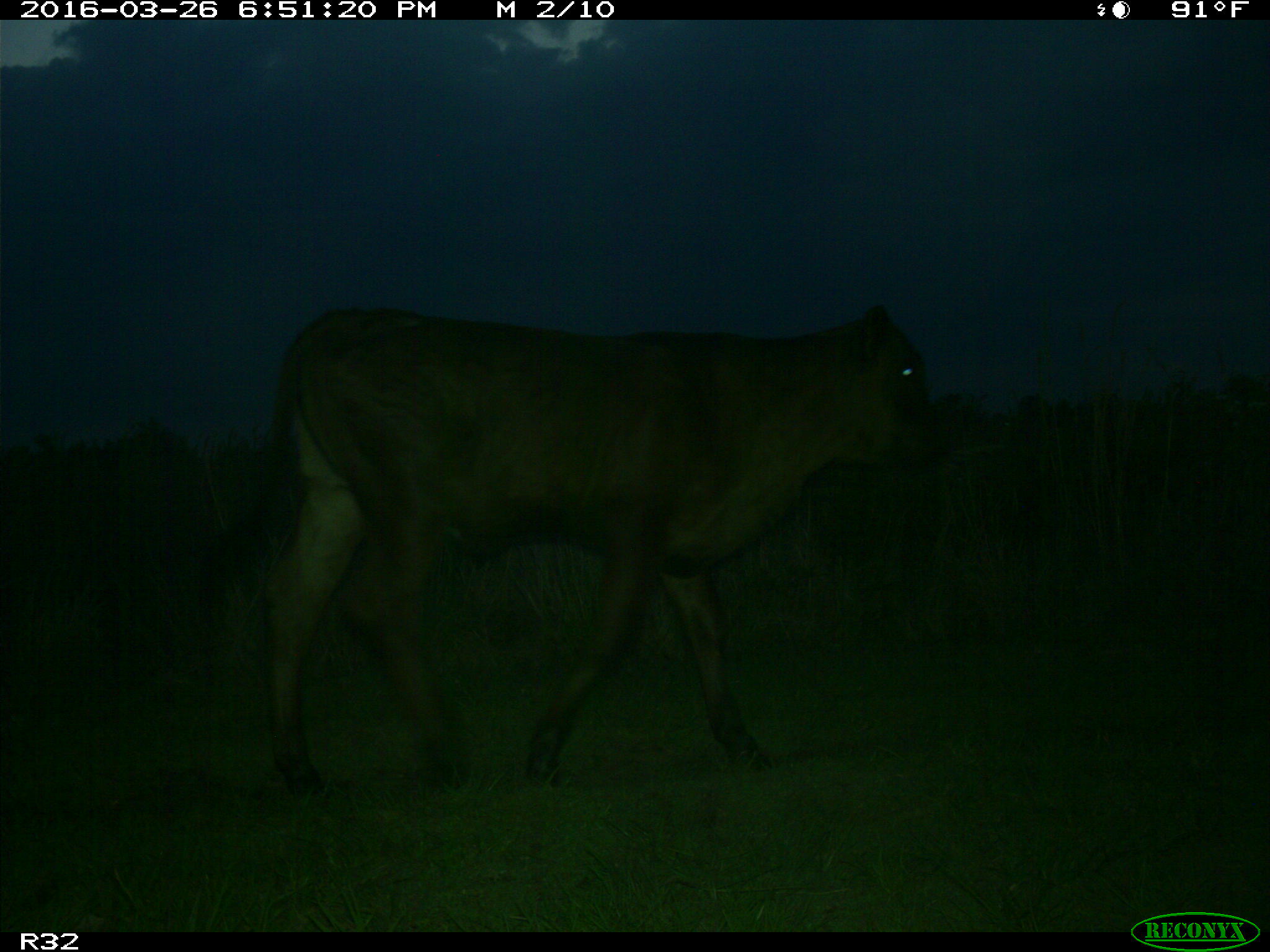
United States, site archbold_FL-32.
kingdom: Animalia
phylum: Chordata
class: Mammalia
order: Artiodactyla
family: Bovidae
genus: Bos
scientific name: Bos taurus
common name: domestic cow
Bos taurus (domestic cow).